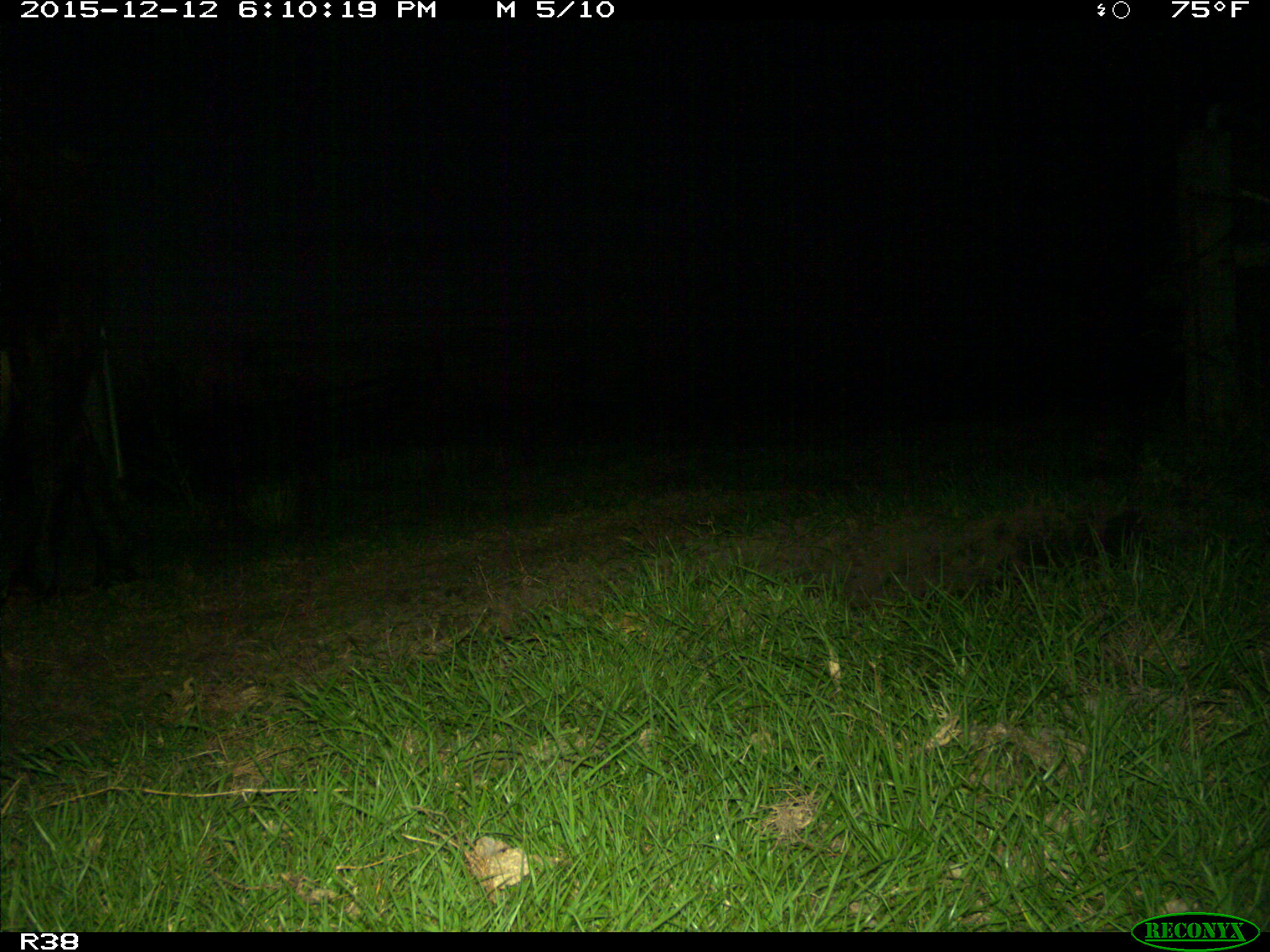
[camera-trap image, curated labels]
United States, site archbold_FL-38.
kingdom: Animalia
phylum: Chordata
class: Mammalia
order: Artiodactyla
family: Bovidae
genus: Bos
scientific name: Bos taurus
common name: domestic cow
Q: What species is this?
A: Bos taurus (domestic cow).